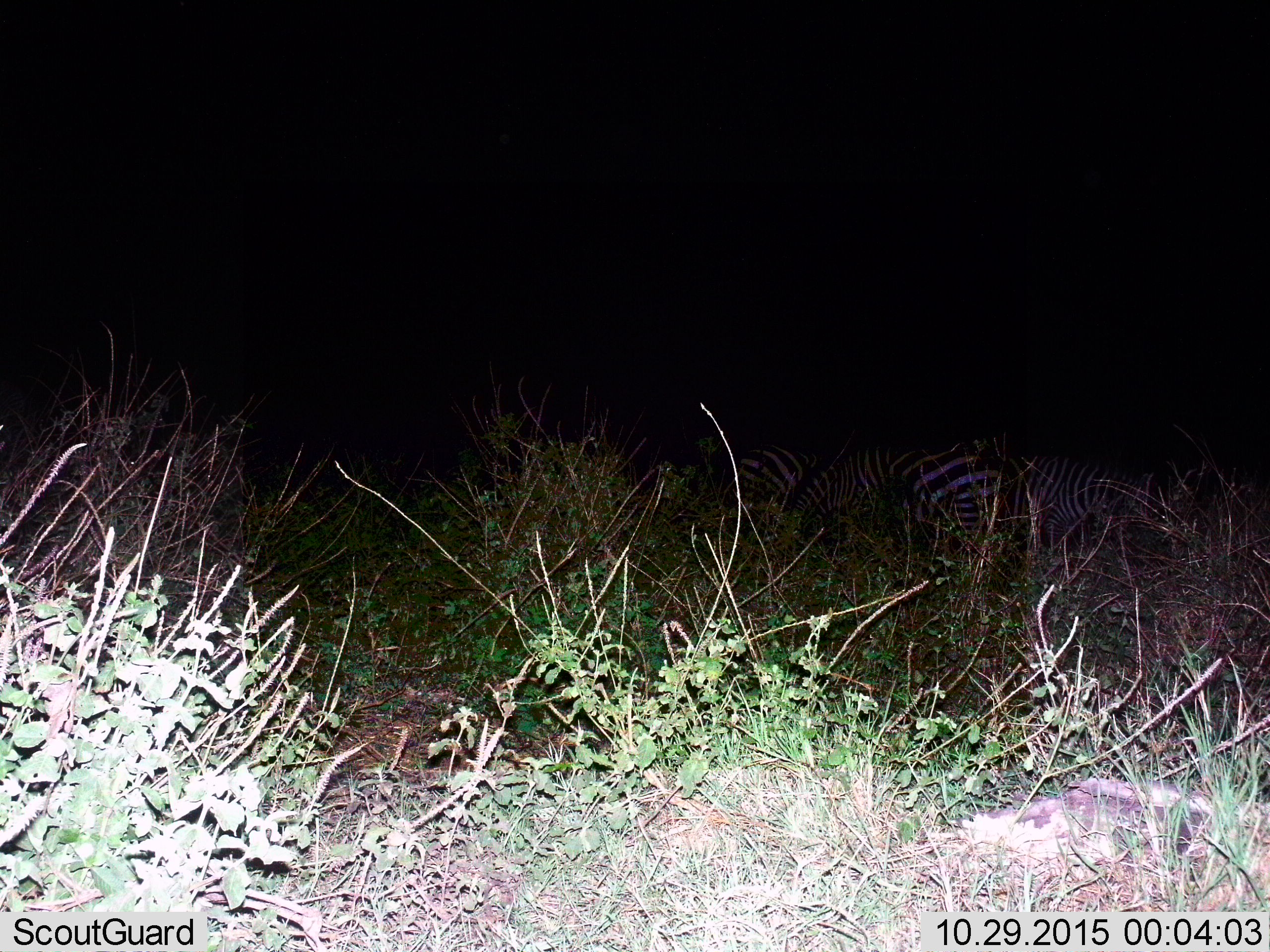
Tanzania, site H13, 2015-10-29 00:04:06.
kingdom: Animalia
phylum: Chordata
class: Mammalia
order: Perissodactyla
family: Equidae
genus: Equus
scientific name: Equus quagga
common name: plains zebra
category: zebra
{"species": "zebra (plains zebra) (Equus quagga)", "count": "3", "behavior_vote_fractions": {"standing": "86%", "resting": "0%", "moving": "14%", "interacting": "0%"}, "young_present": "0%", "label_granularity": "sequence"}